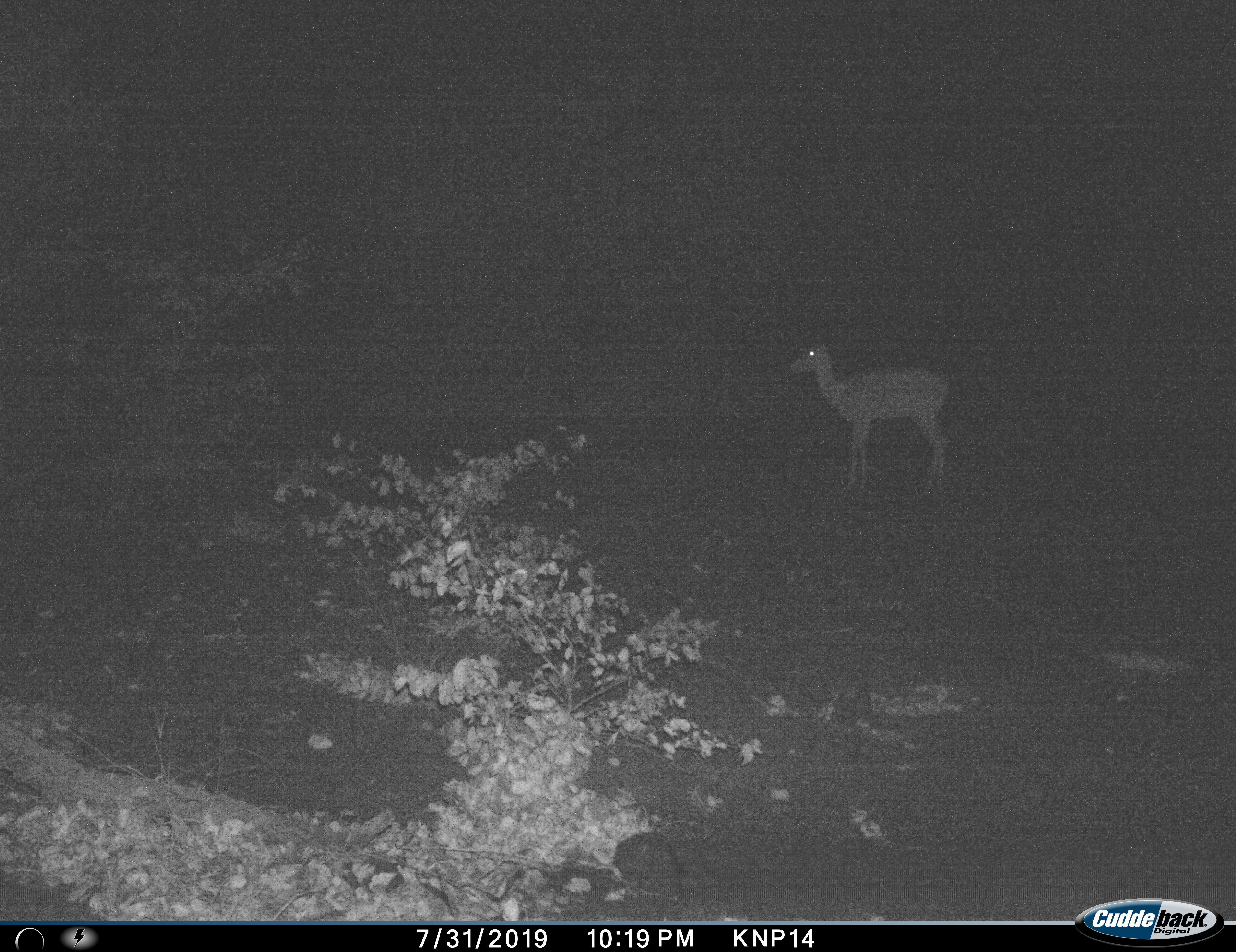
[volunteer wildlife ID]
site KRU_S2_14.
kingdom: Animalia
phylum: Chordata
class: Mammalia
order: Artiodactyla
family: Bovidae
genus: Aepyceros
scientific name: Aepyceros melampus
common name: impala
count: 1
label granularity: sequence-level